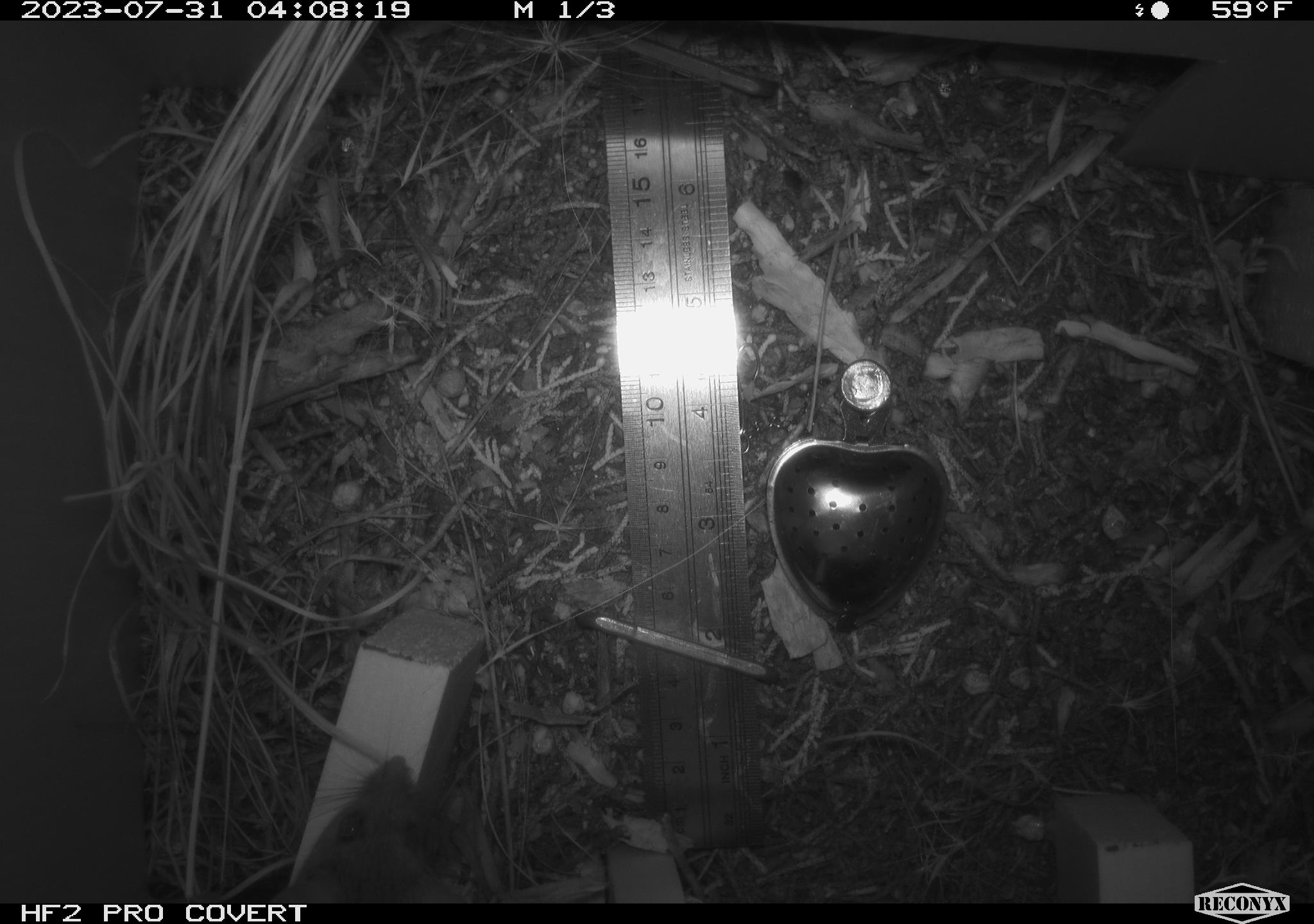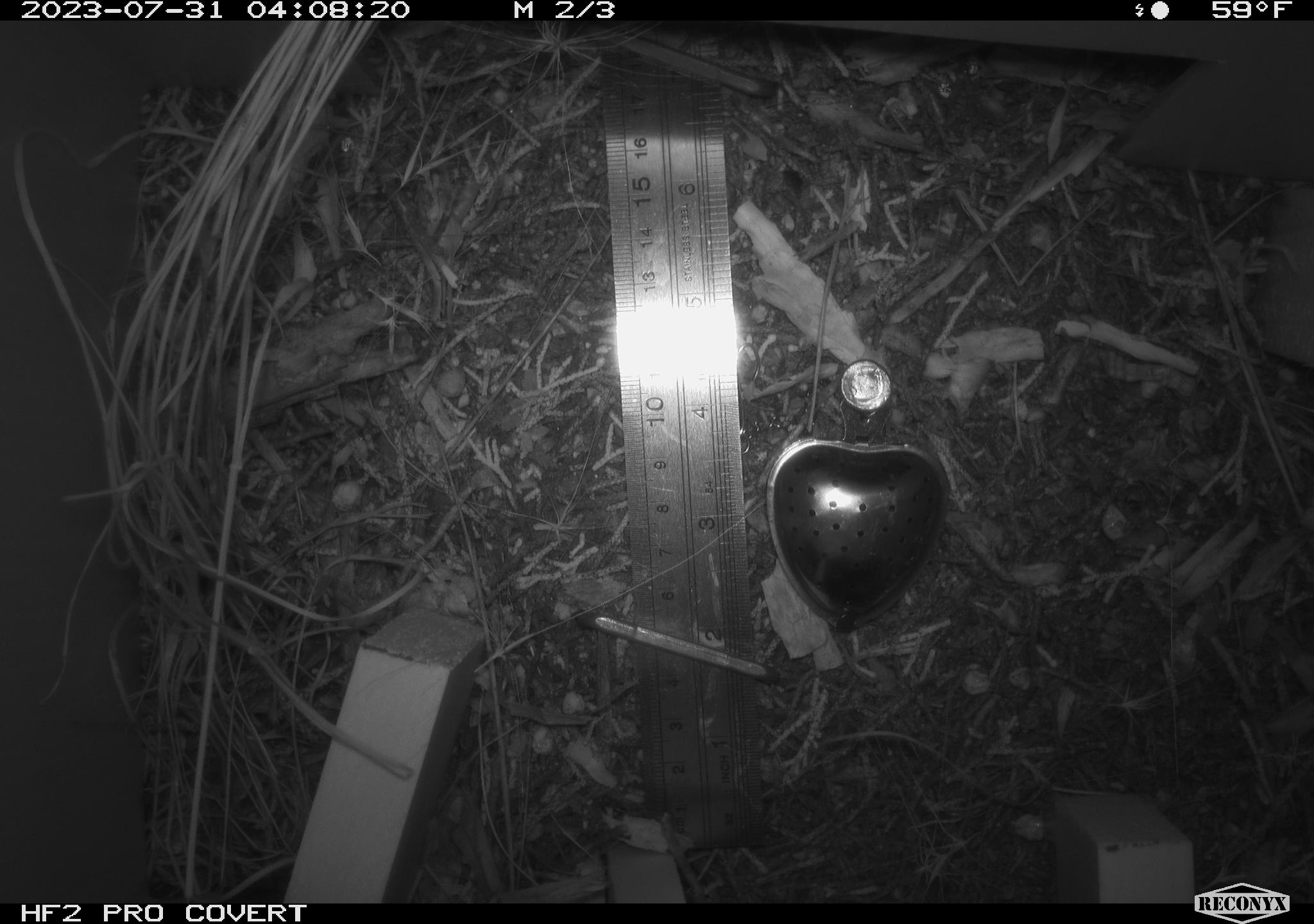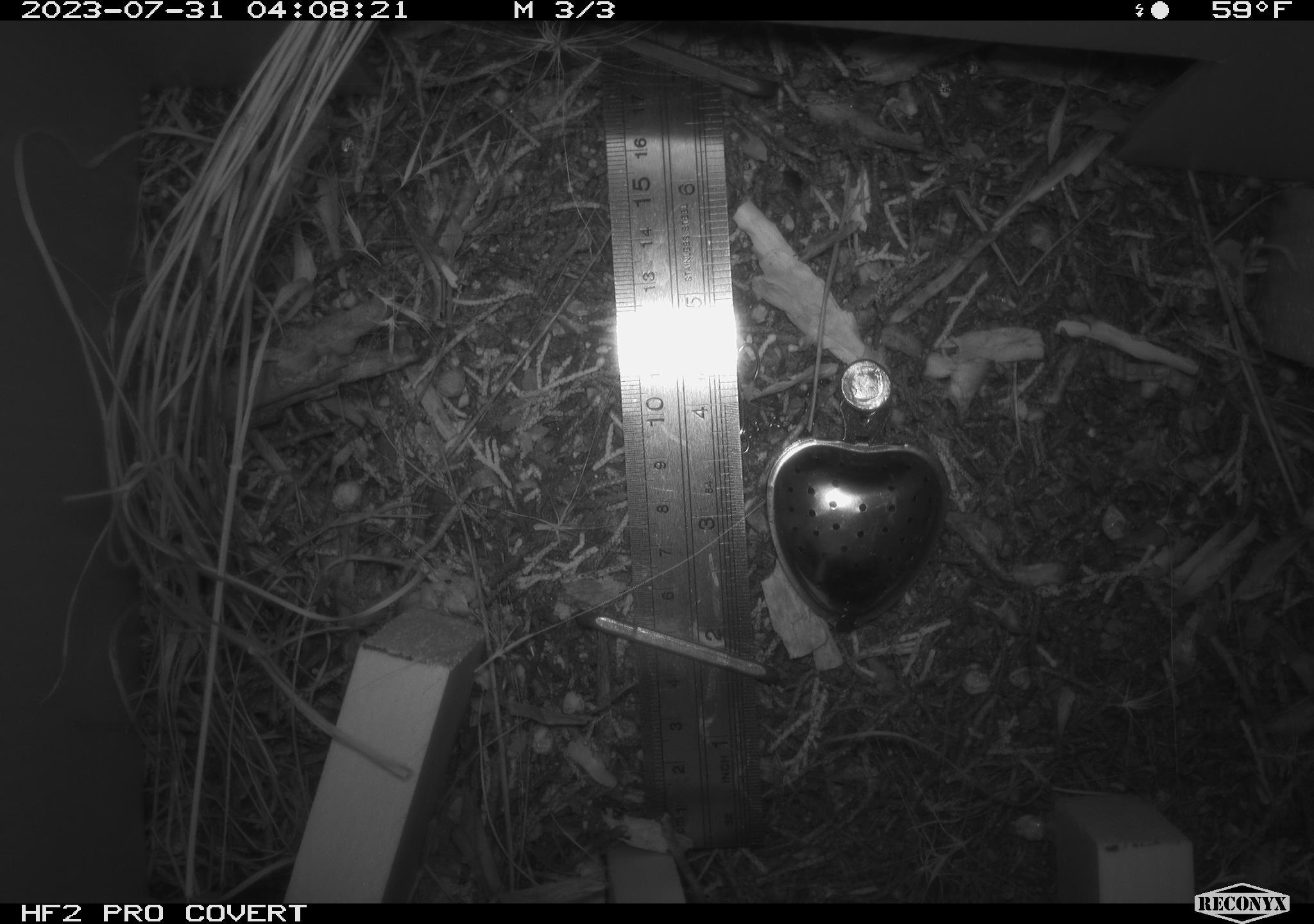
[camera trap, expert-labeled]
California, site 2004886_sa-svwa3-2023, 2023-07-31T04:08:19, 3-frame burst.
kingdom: Animalia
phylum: Chordata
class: Mammalia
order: Rodentia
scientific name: Rodentia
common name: mouse species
Mouse species (Rodentia).